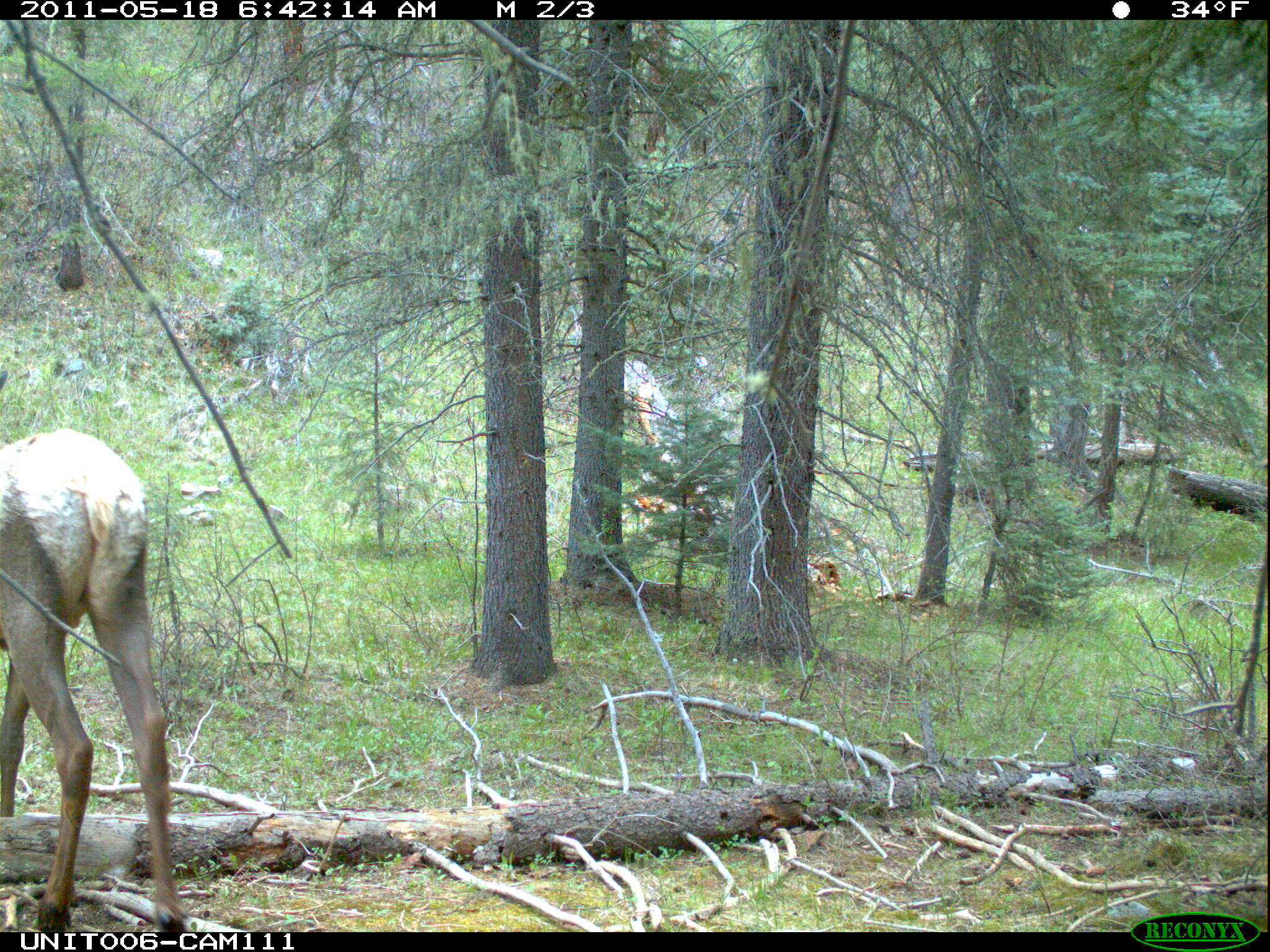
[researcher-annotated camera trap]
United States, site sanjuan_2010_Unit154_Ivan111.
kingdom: Animalia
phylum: Chordata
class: Mammalia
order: Artiodactyla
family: Cervidae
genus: Cervus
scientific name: Cervus elaphus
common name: red deer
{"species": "Cervus elaphus (red deer)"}